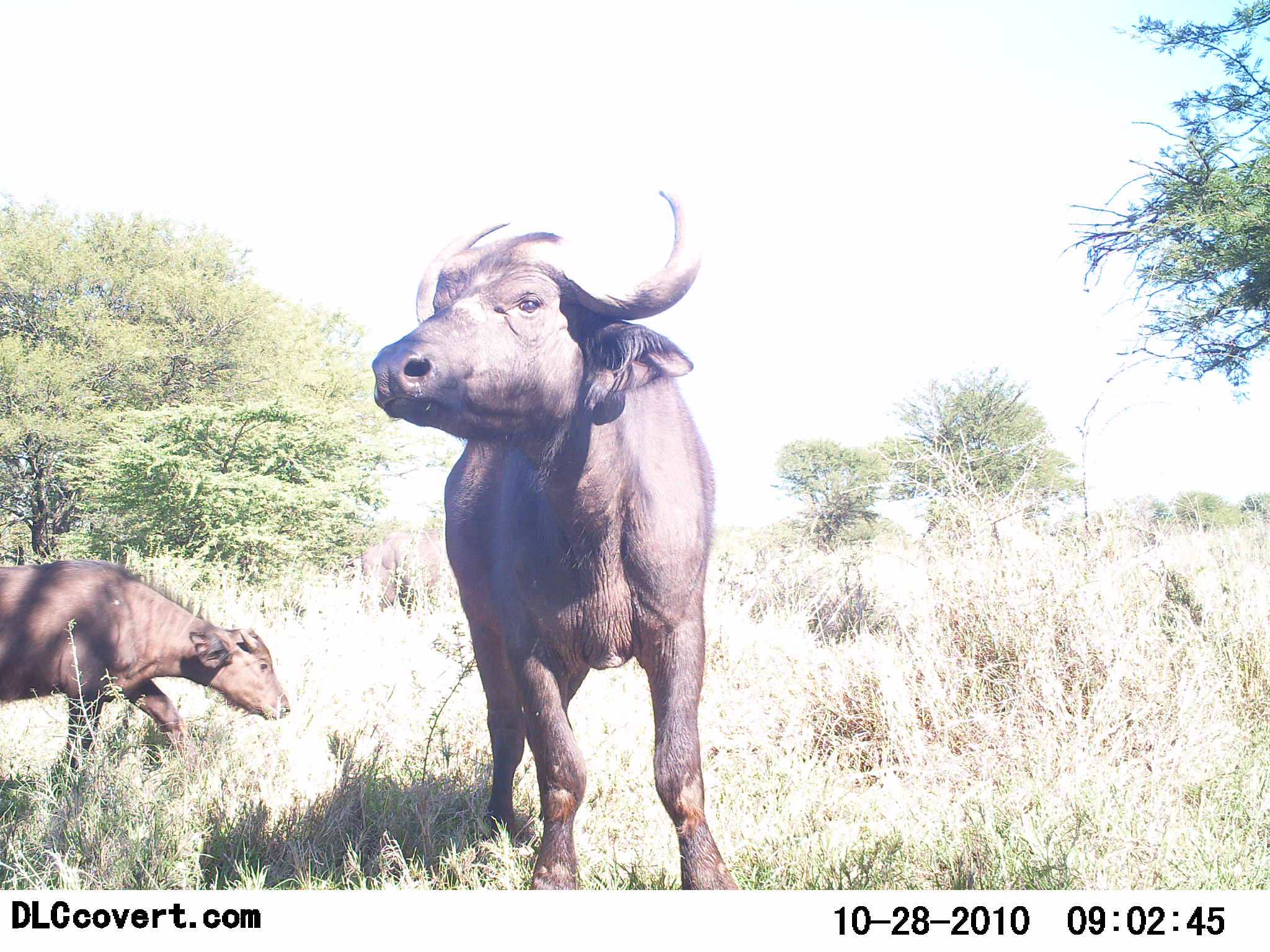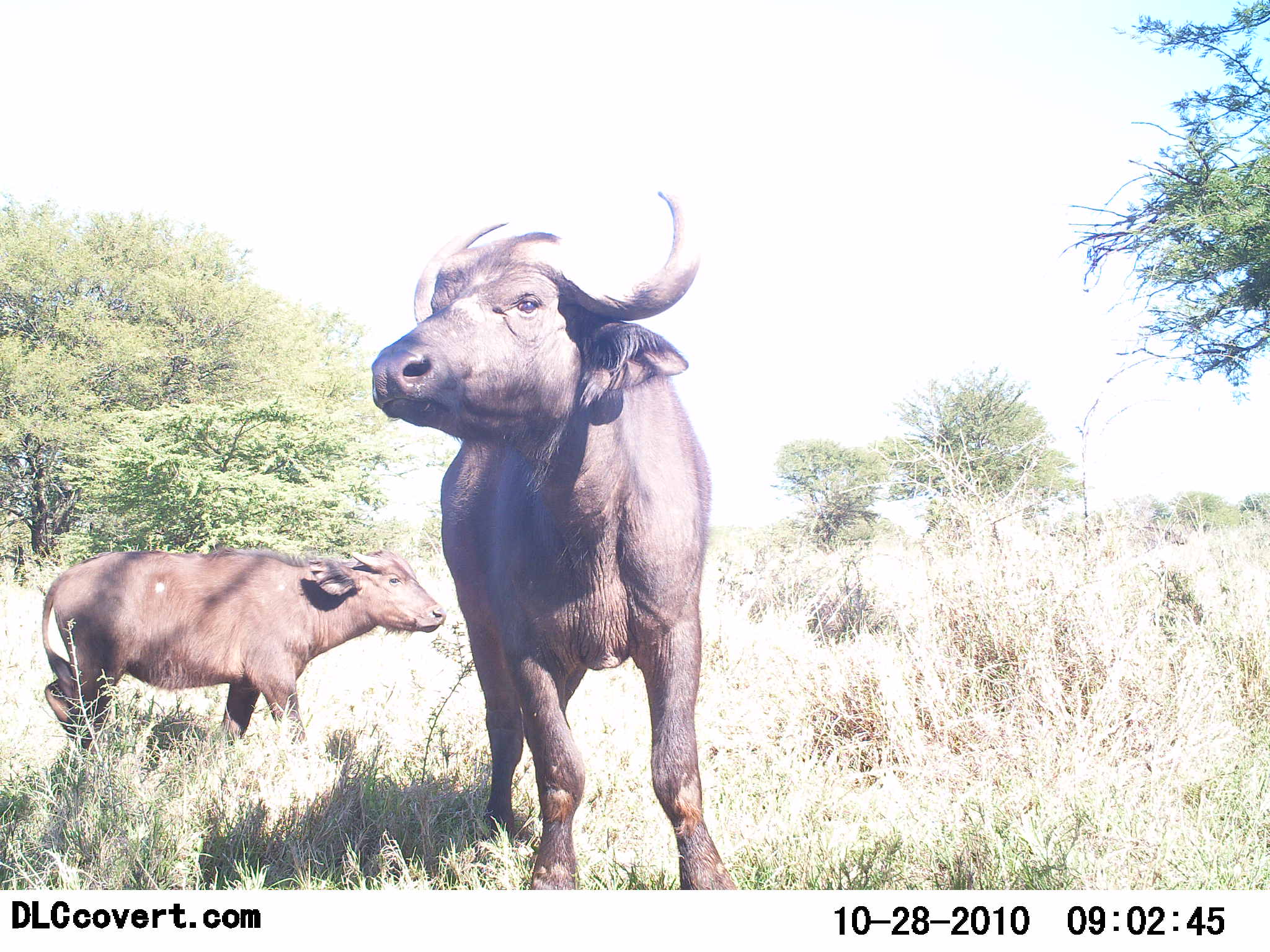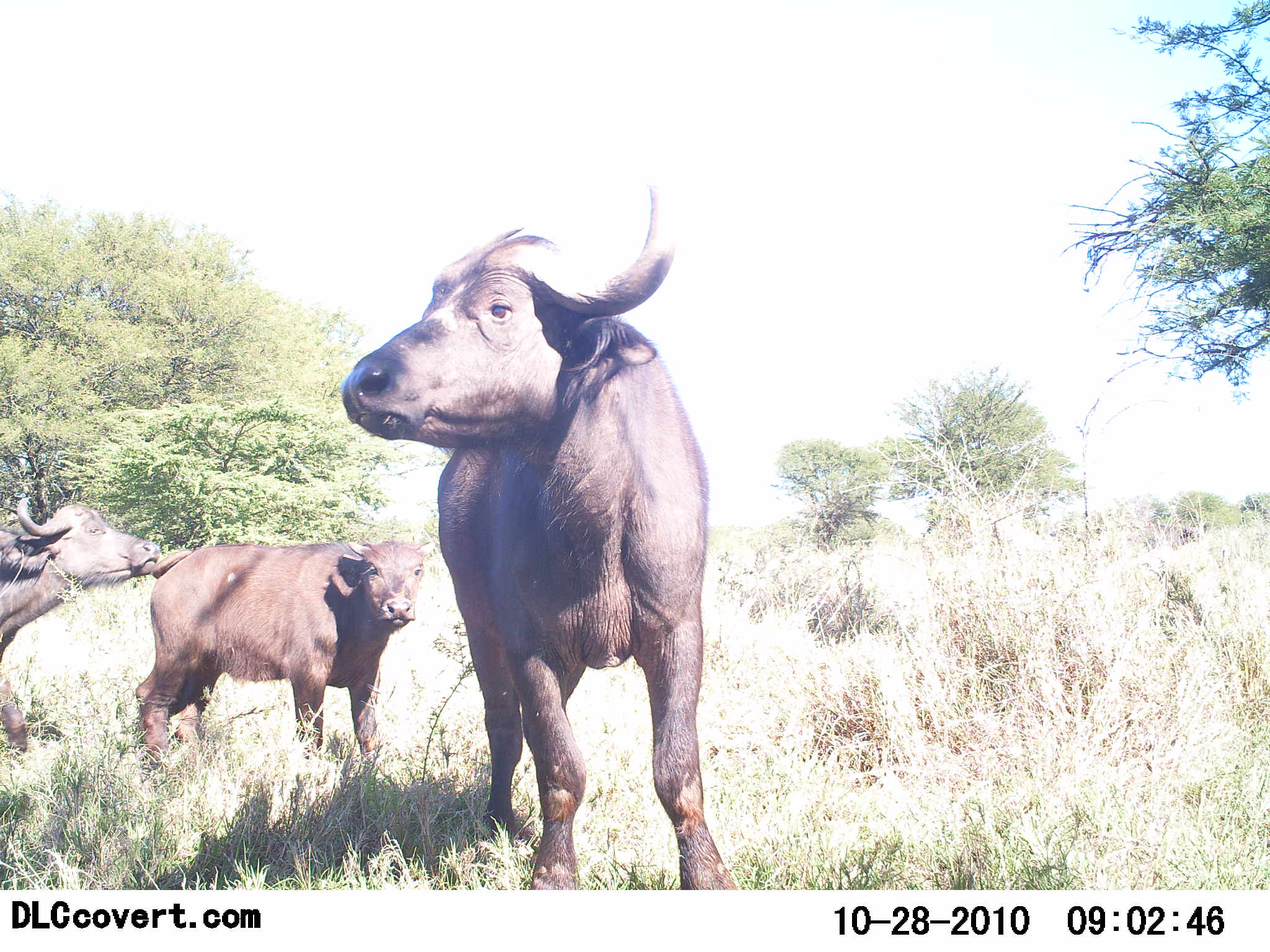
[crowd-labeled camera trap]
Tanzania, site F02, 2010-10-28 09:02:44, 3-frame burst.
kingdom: Animalia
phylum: Chordata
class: Mammalia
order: Artiodactyla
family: Bovidae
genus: Syncerus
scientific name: Syncerus caffer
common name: cape buffalo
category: buffalo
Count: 3.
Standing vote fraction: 94%.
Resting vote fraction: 0%.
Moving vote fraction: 81%.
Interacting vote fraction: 19%.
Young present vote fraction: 19%.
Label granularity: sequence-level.